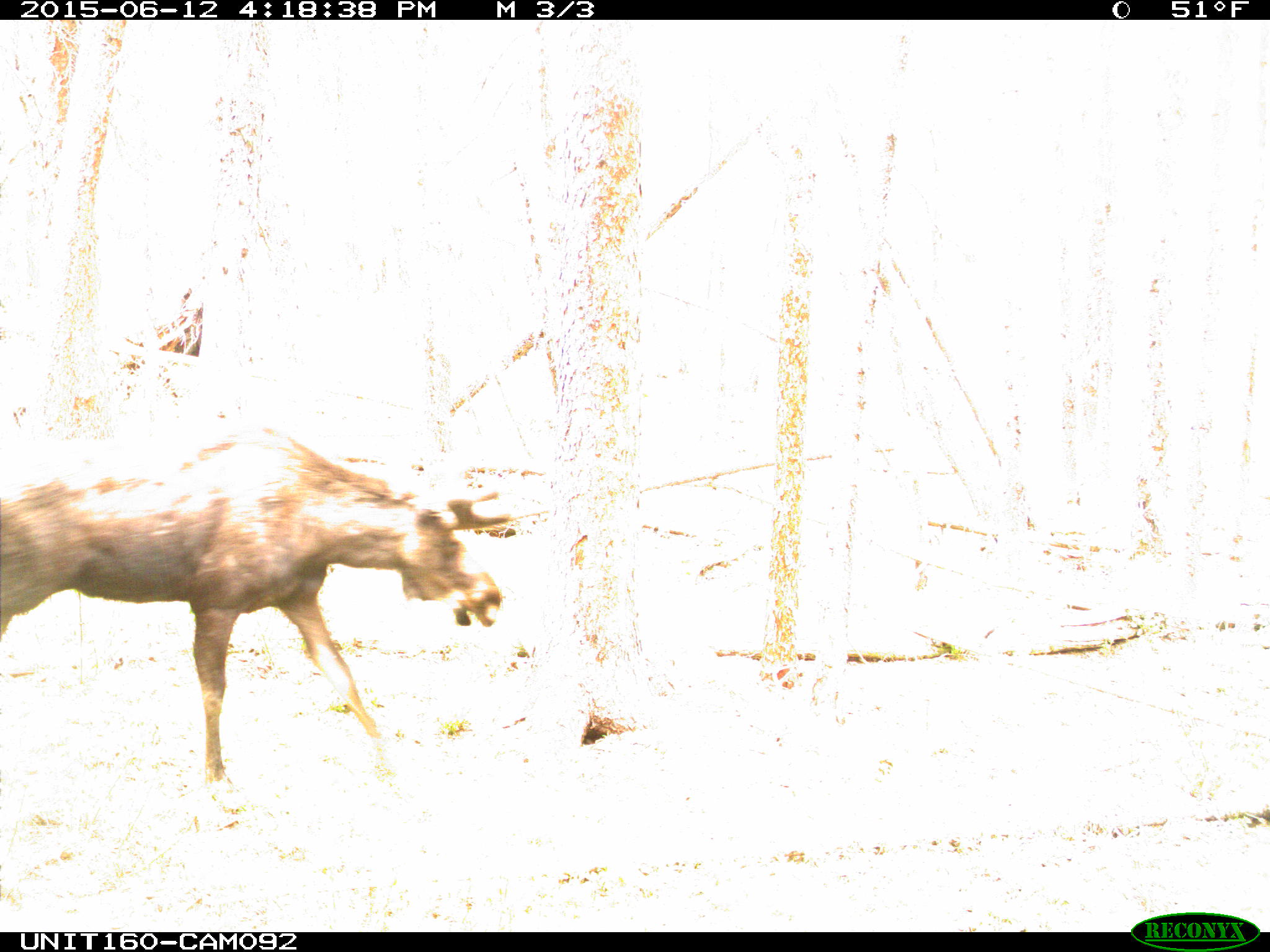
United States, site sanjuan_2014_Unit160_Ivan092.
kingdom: Animalia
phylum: Chordata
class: Mammalia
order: Artiodactyla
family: Cervidae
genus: Alces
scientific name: Alces alces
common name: moose